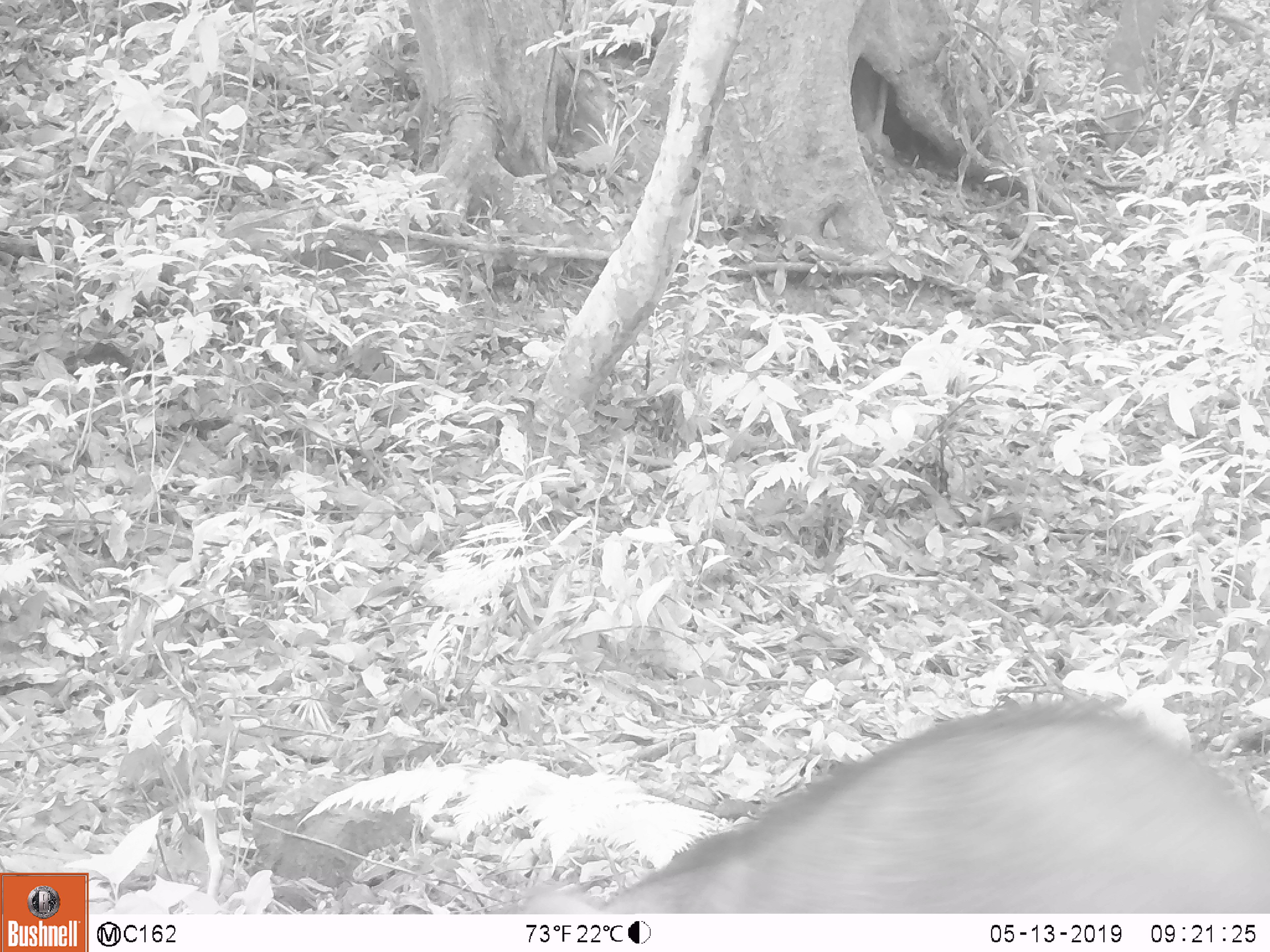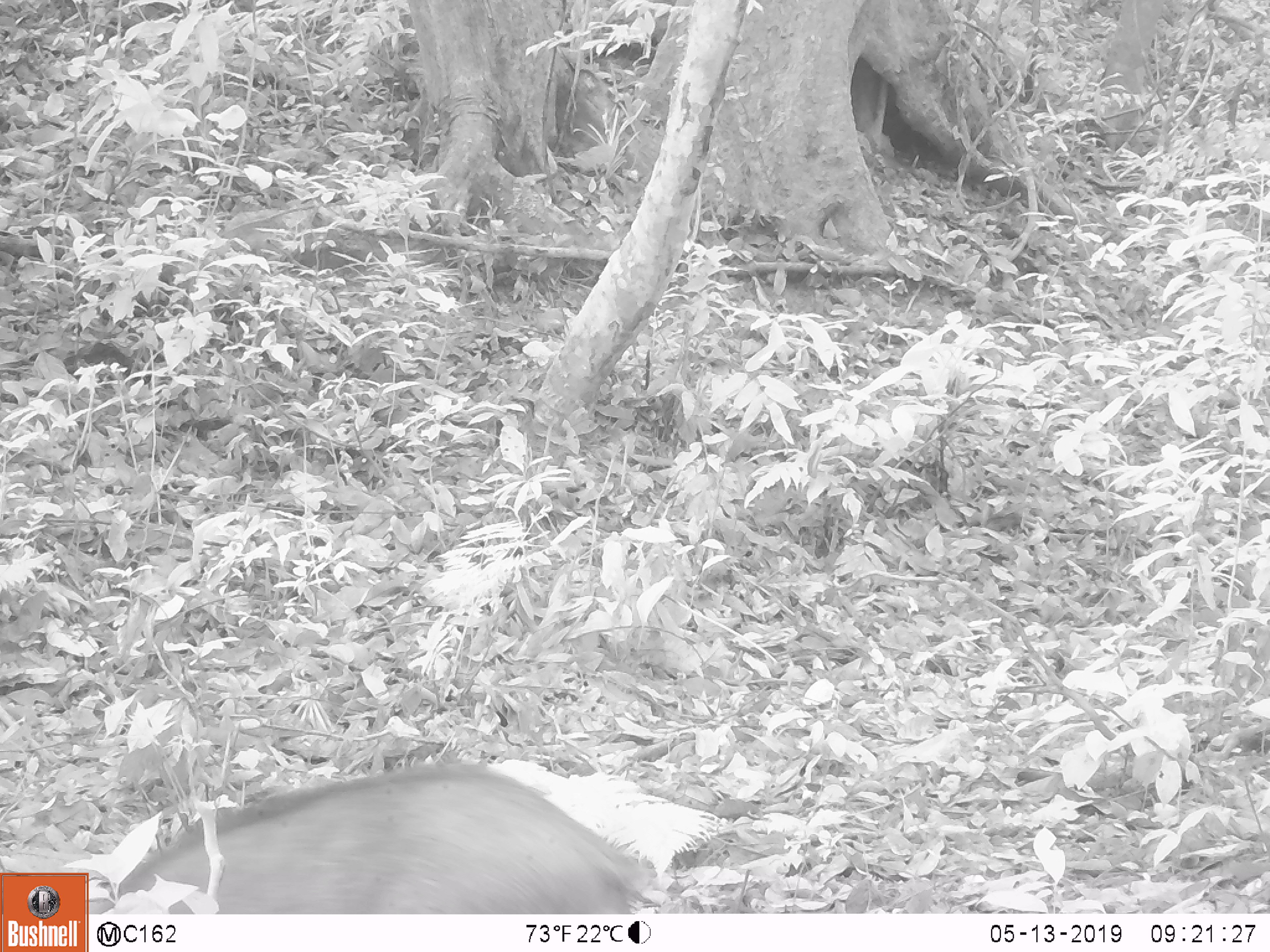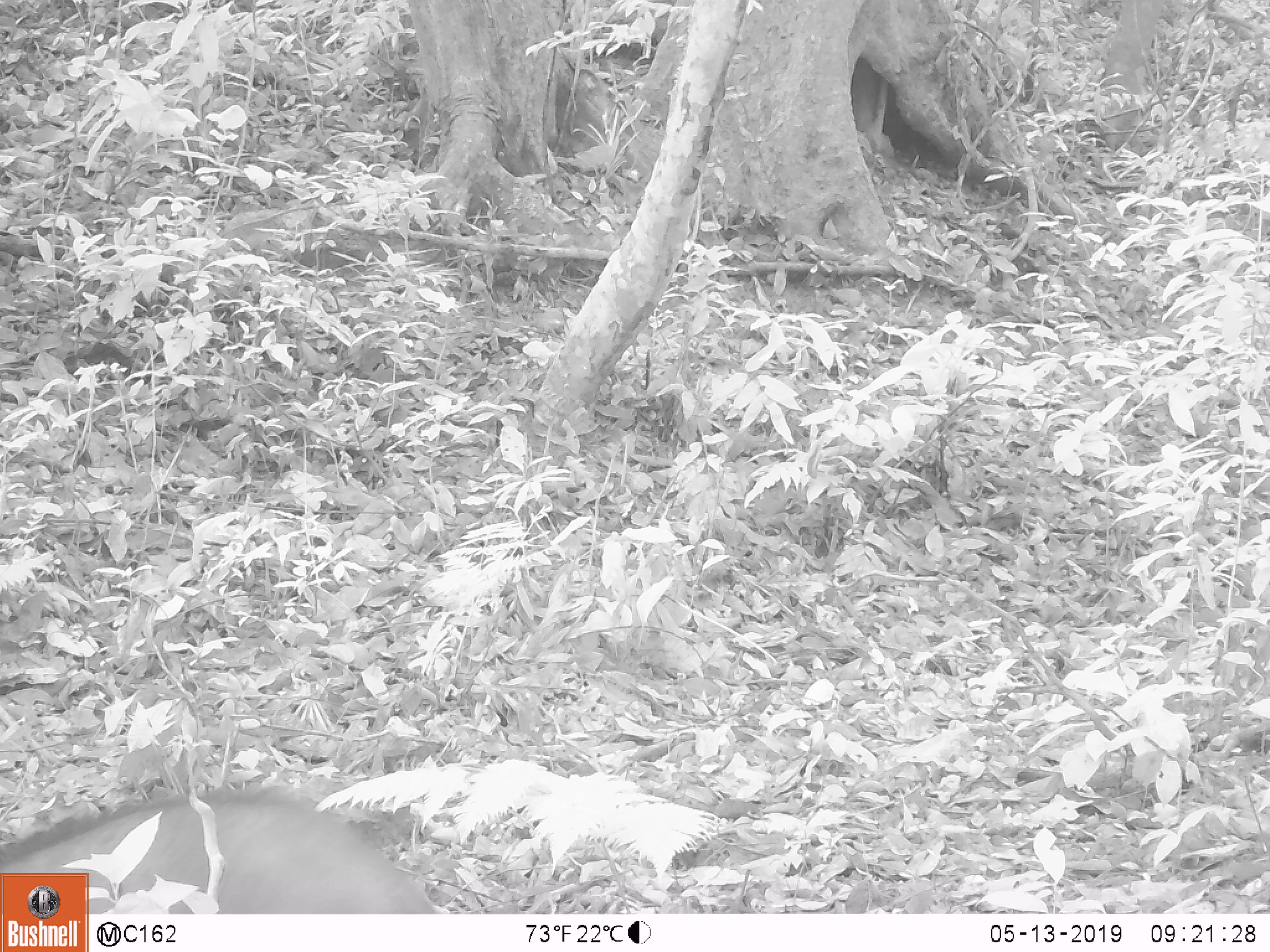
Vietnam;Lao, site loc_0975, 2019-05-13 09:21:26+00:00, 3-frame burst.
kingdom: Animalia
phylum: Chordata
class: Mammalia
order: Artiodactyla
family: Suidae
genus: Sus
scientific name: Sus scrofa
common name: eurasian wild pig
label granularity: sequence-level